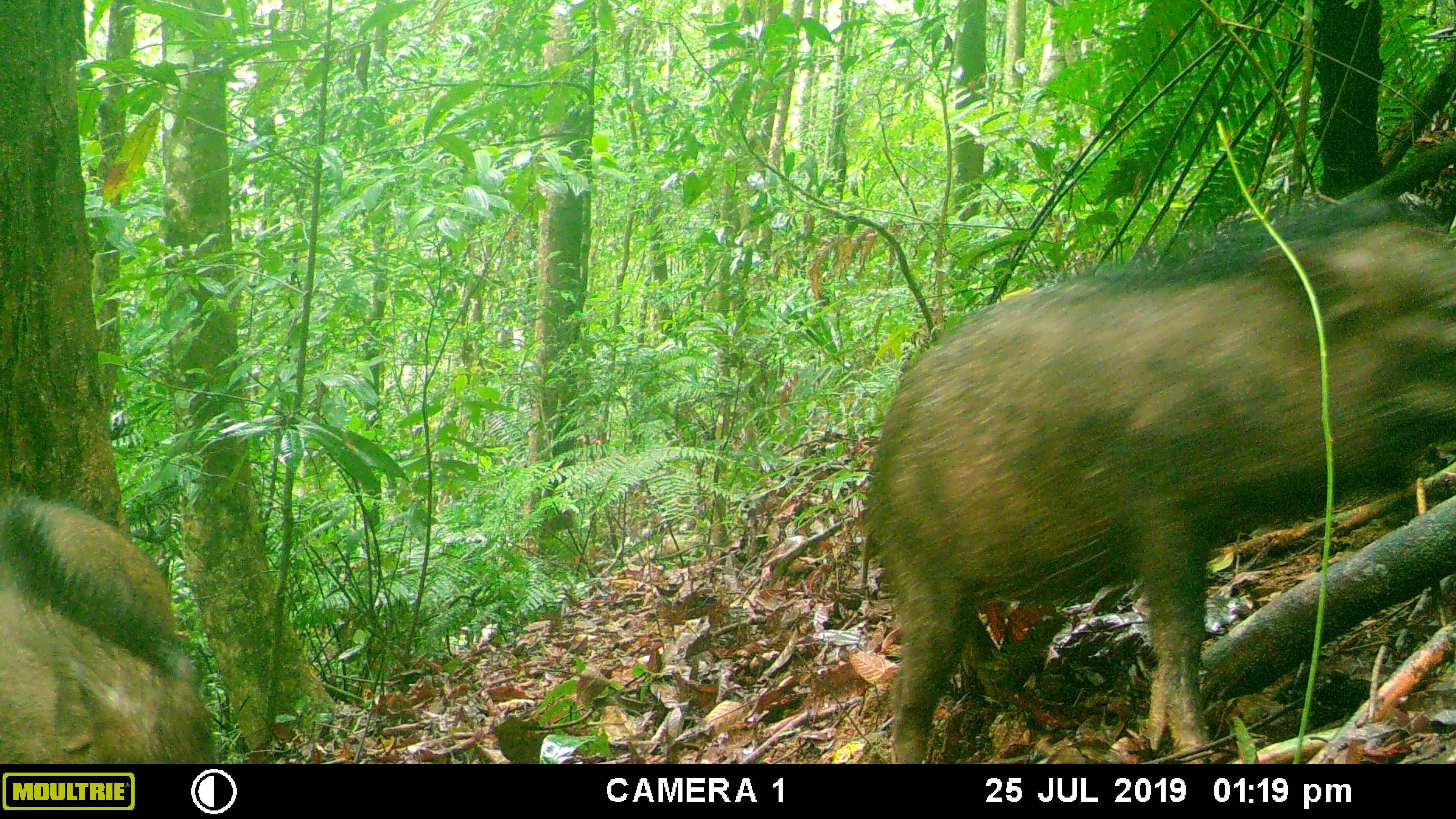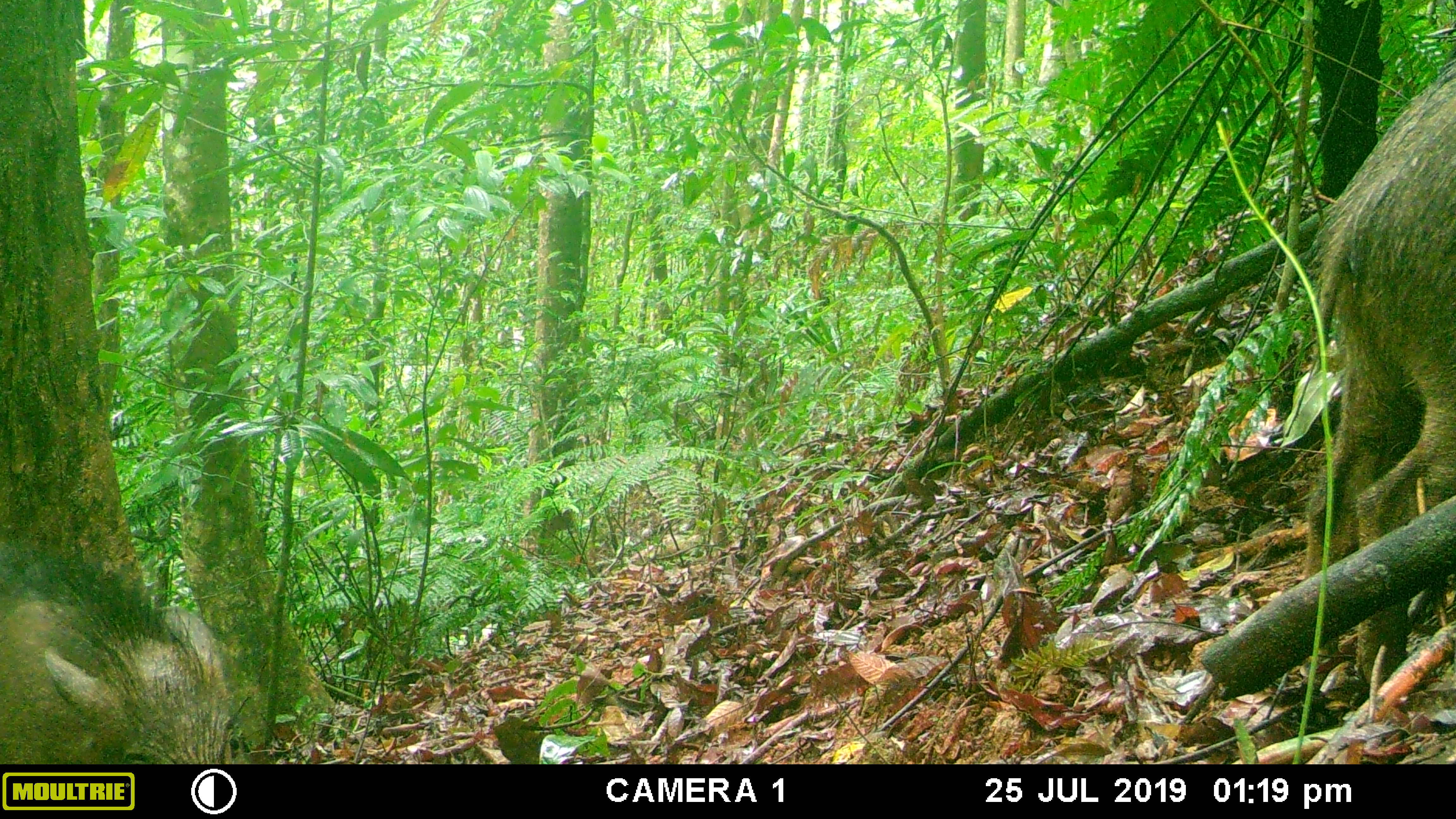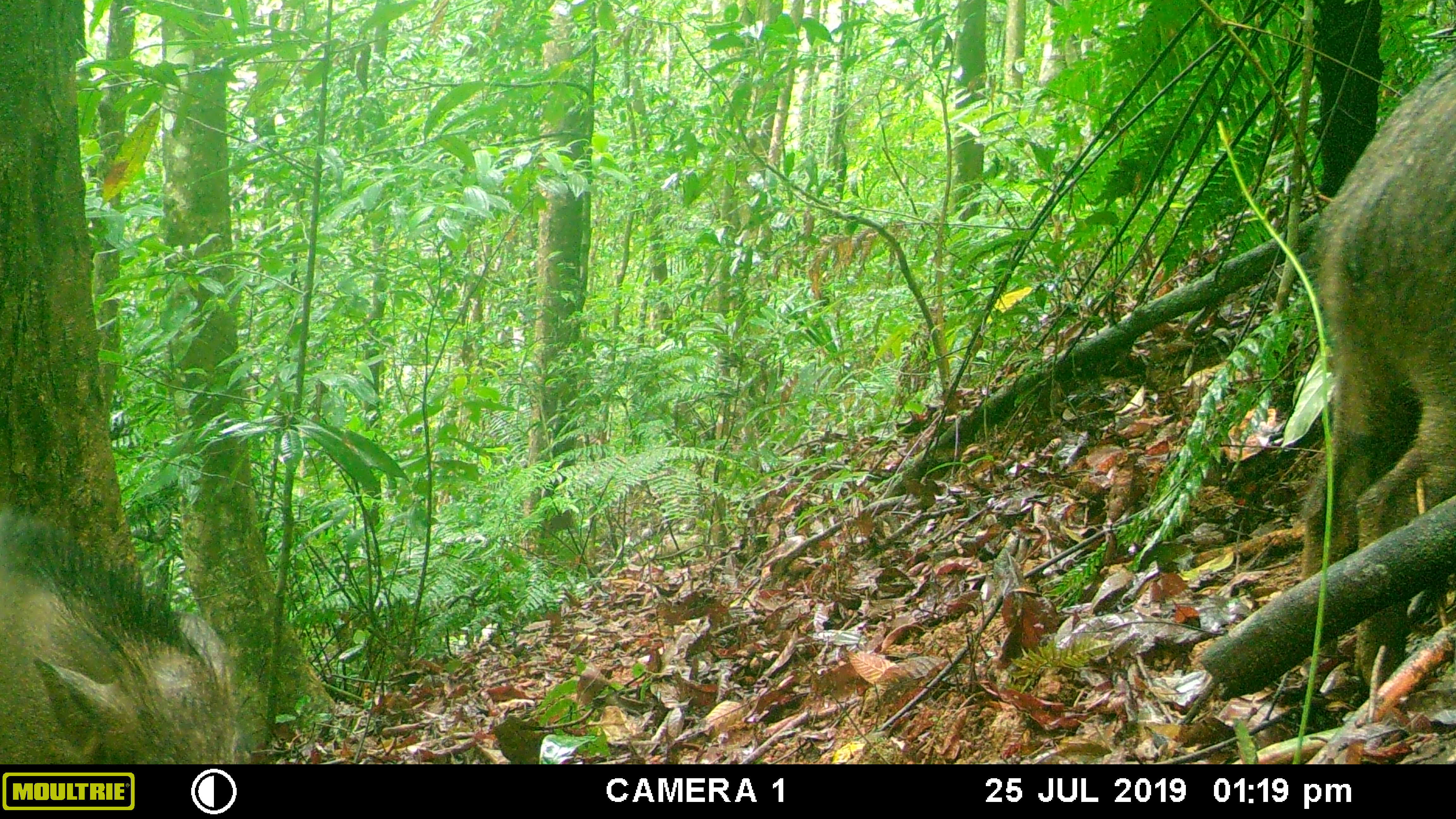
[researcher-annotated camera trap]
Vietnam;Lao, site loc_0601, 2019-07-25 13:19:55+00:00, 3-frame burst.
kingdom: Animalia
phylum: Chordata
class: Mammalia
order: Artiodactyla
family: Suidae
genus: Sus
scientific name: Sus scrofa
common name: eurasian wild pig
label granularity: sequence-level